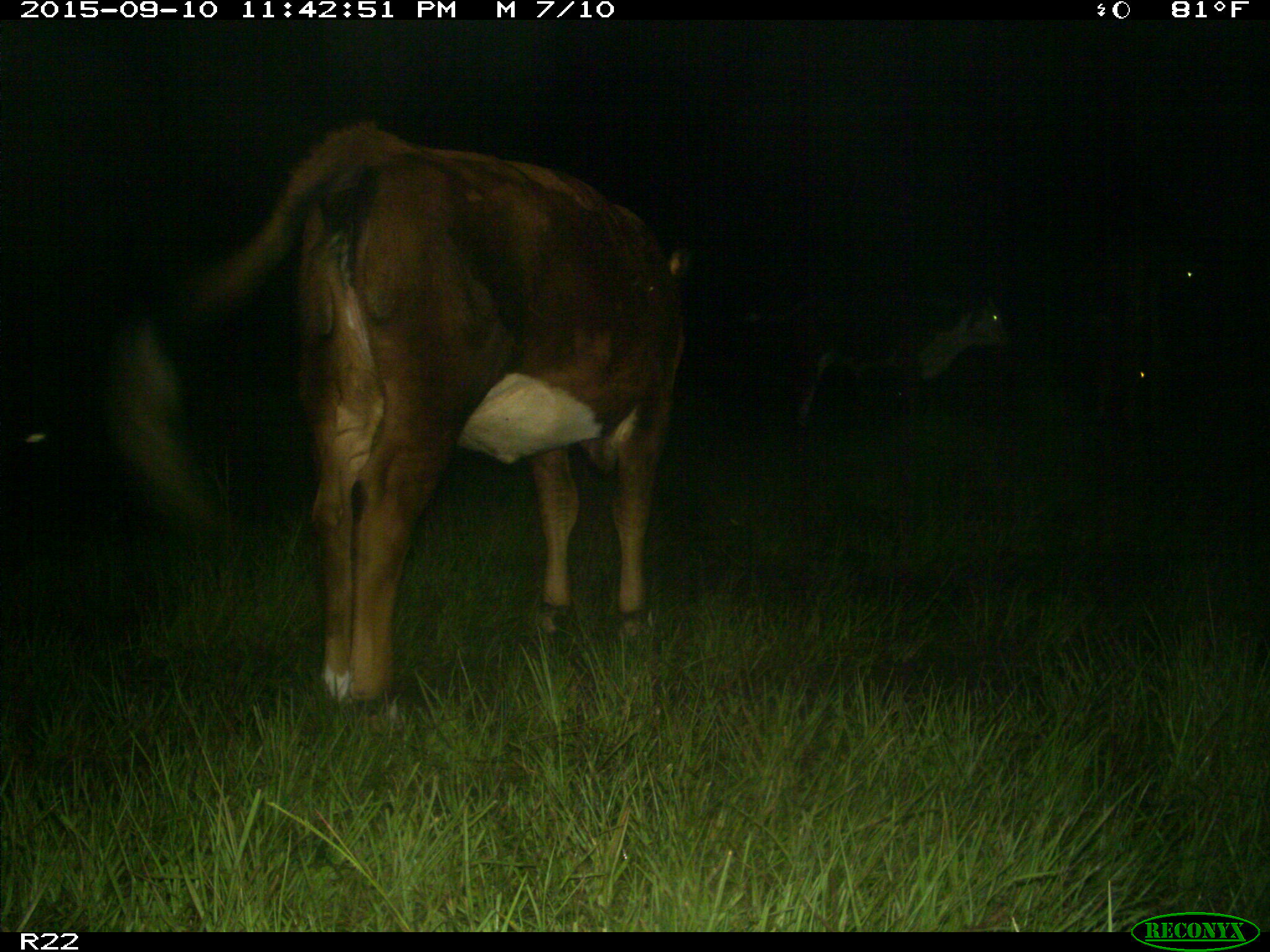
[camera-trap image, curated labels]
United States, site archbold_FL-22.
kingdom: Animalia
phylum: Chordata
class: Mammalia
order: Artiodactyla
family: Bovidae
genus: Bos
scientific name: Bos taurus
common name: domestic cow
Bos taurus (domestic cow).